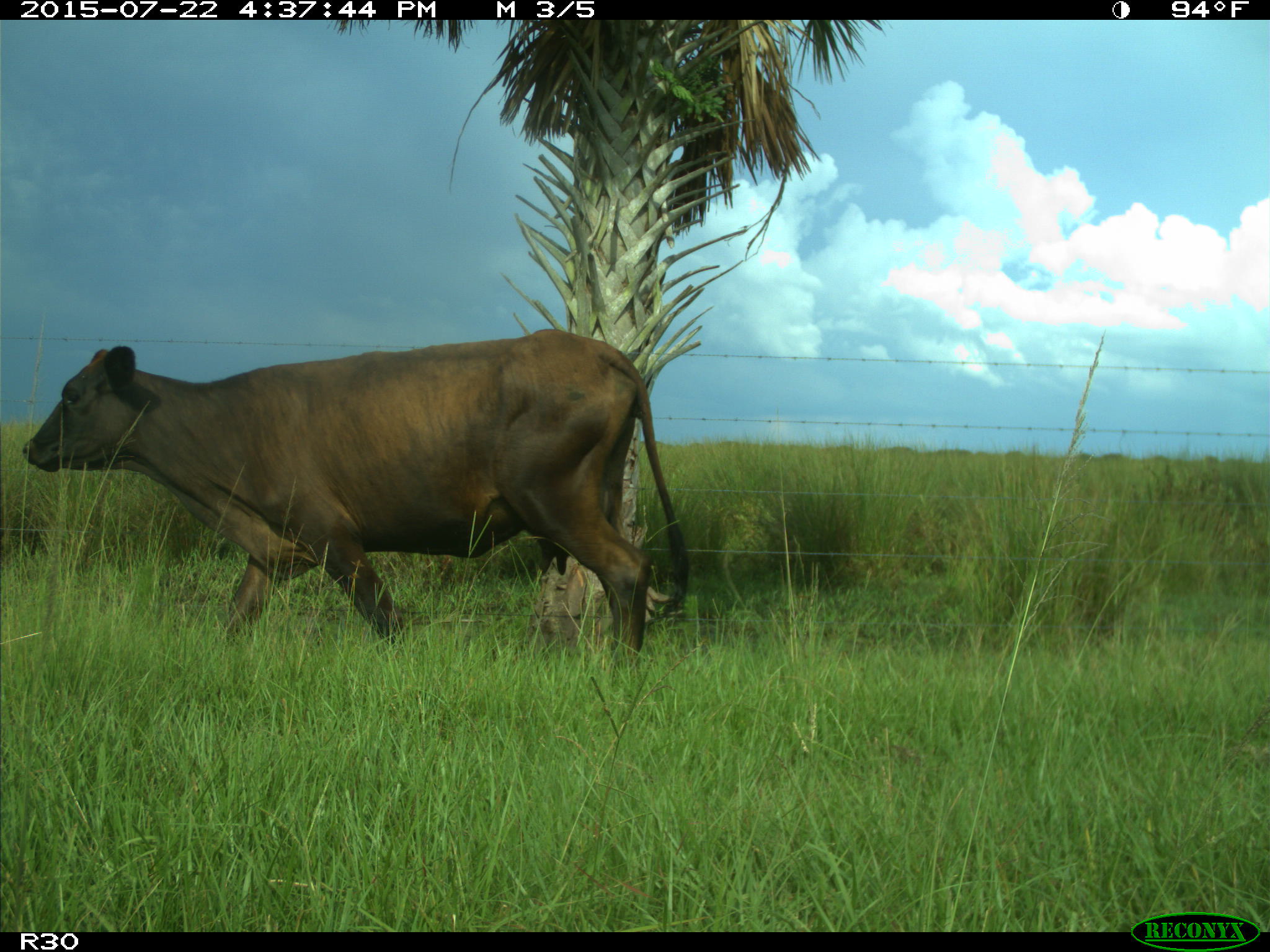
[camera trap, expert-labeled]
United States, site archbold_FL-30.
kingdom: Animalia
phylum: Chordata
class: Mammalia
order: Artiodactyla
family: Bovidae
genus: Bos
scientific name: Bos taurus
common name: domestic cow